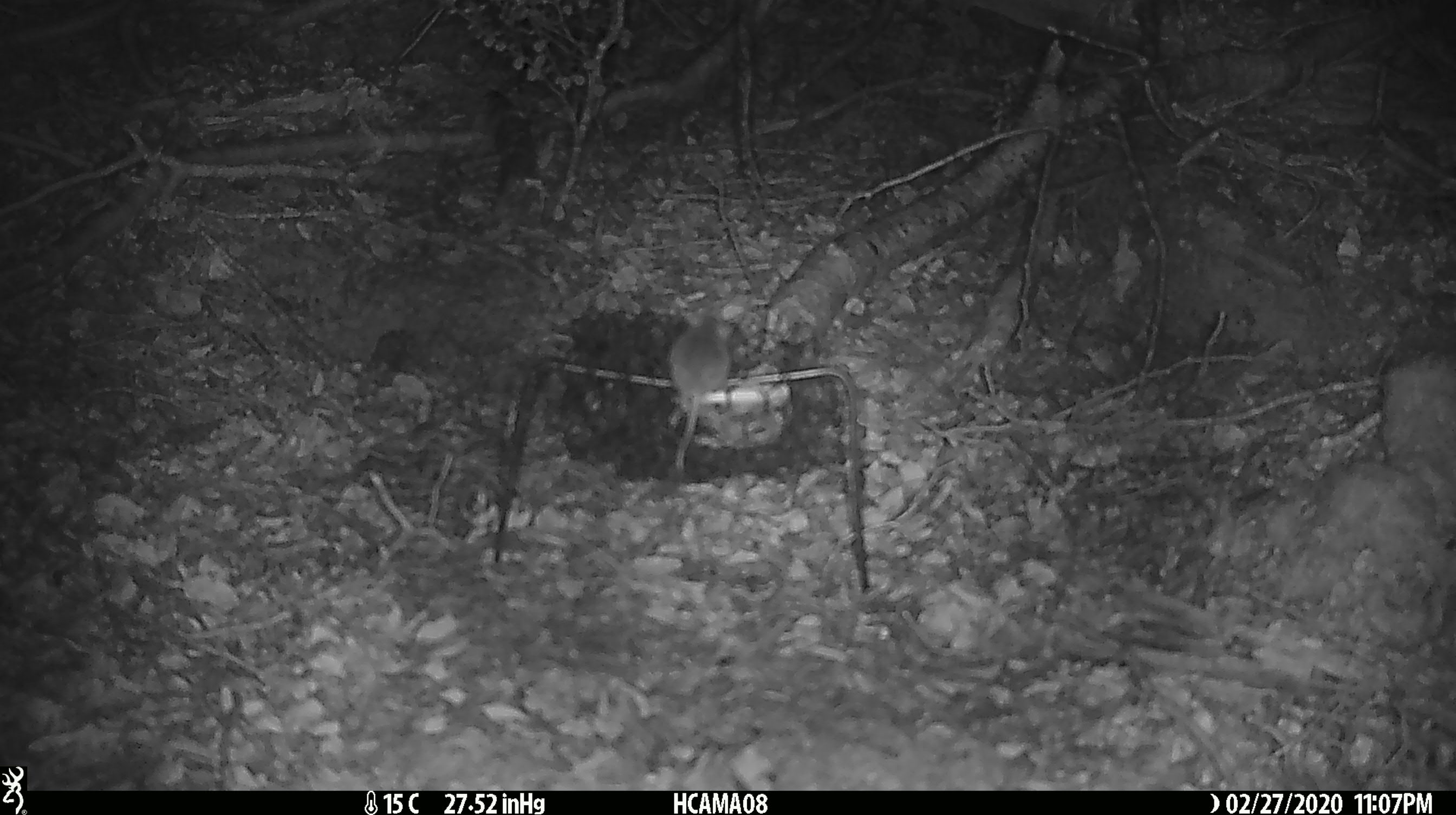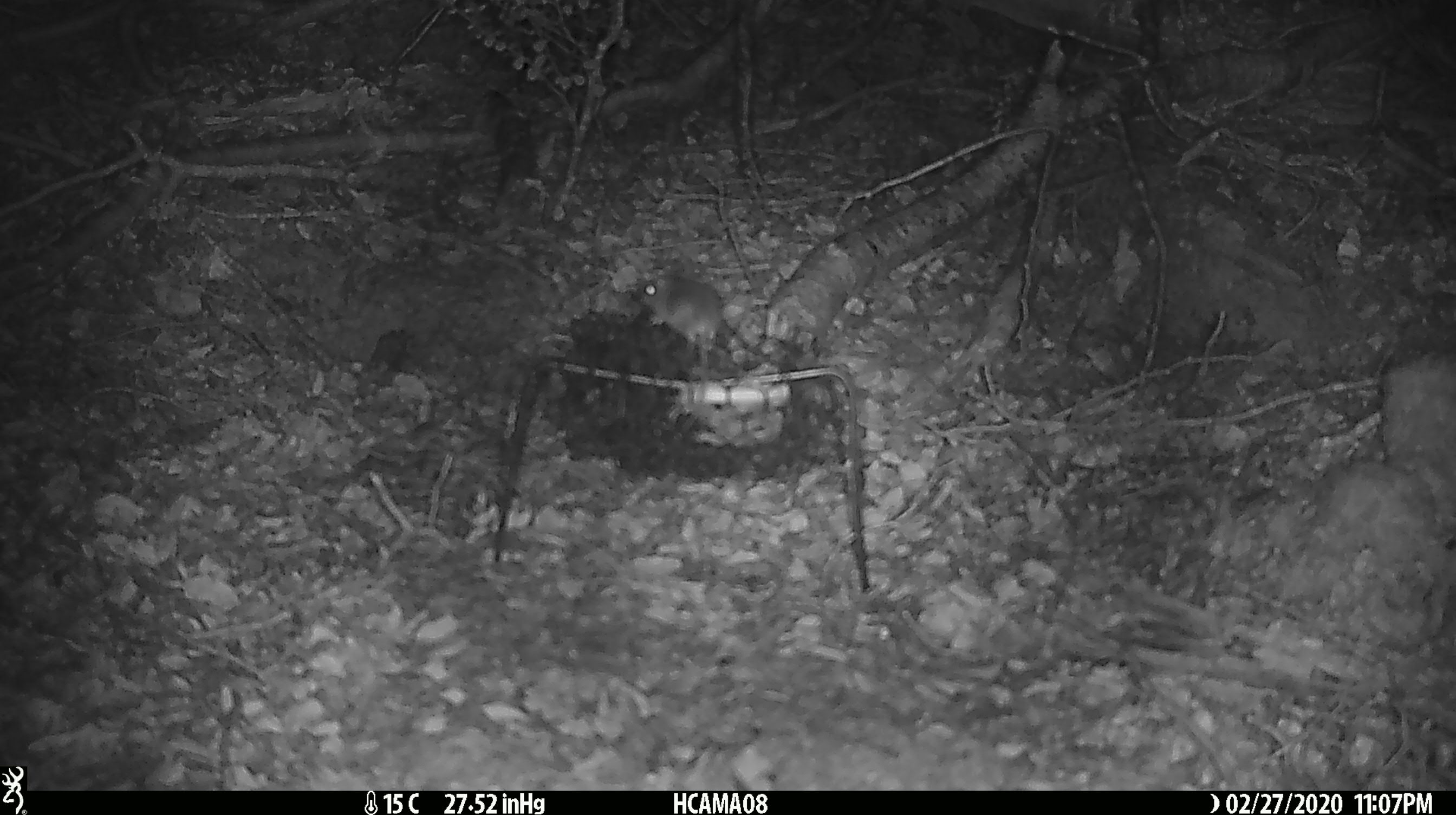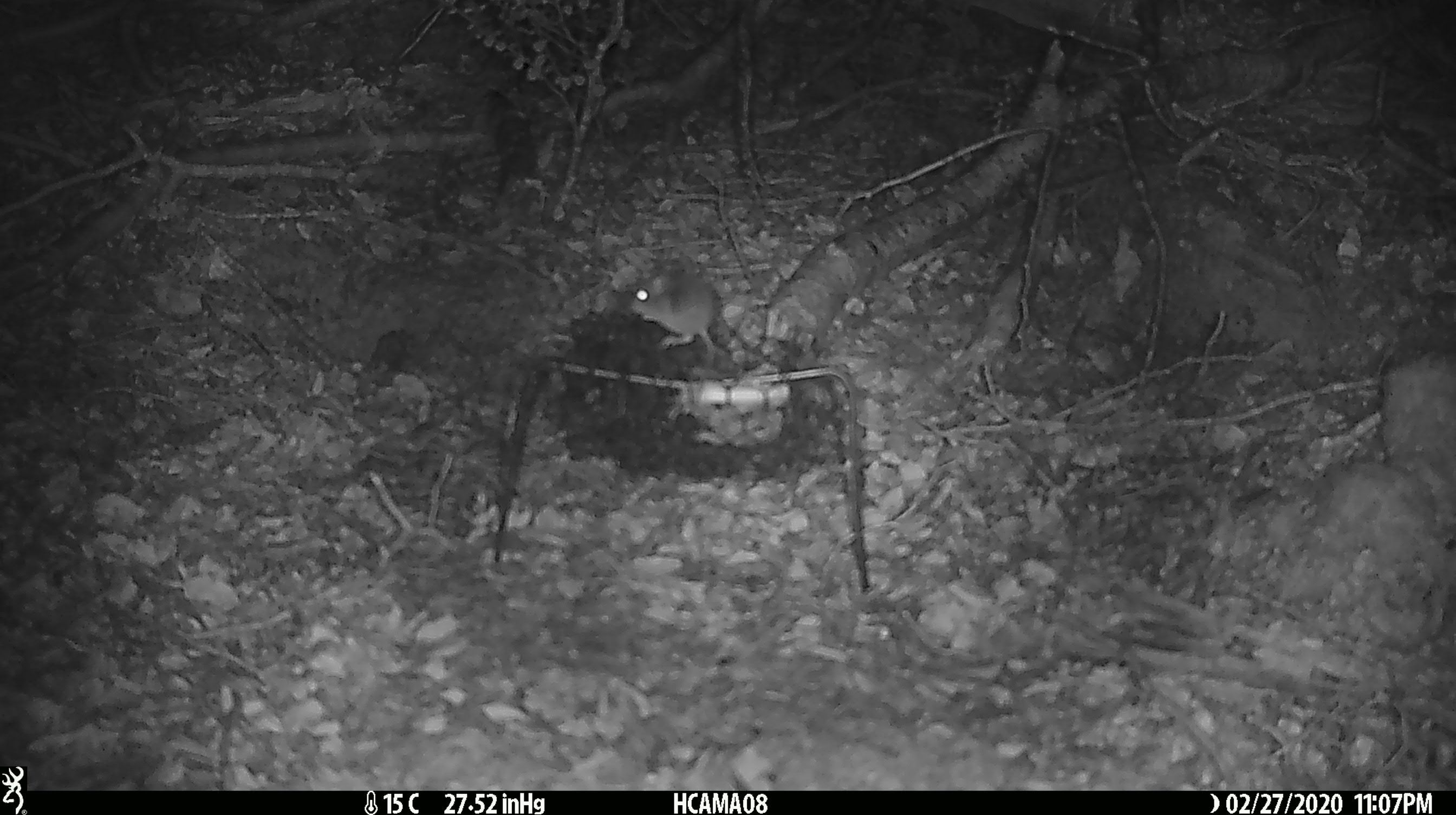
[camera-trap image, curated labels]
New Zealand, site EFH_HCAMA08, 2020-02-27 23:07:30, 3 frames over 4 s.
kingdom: Animalia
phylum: Chordata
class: Mammalia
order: Rodentia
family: Muridae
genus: Mus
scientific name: Mus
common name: mouse